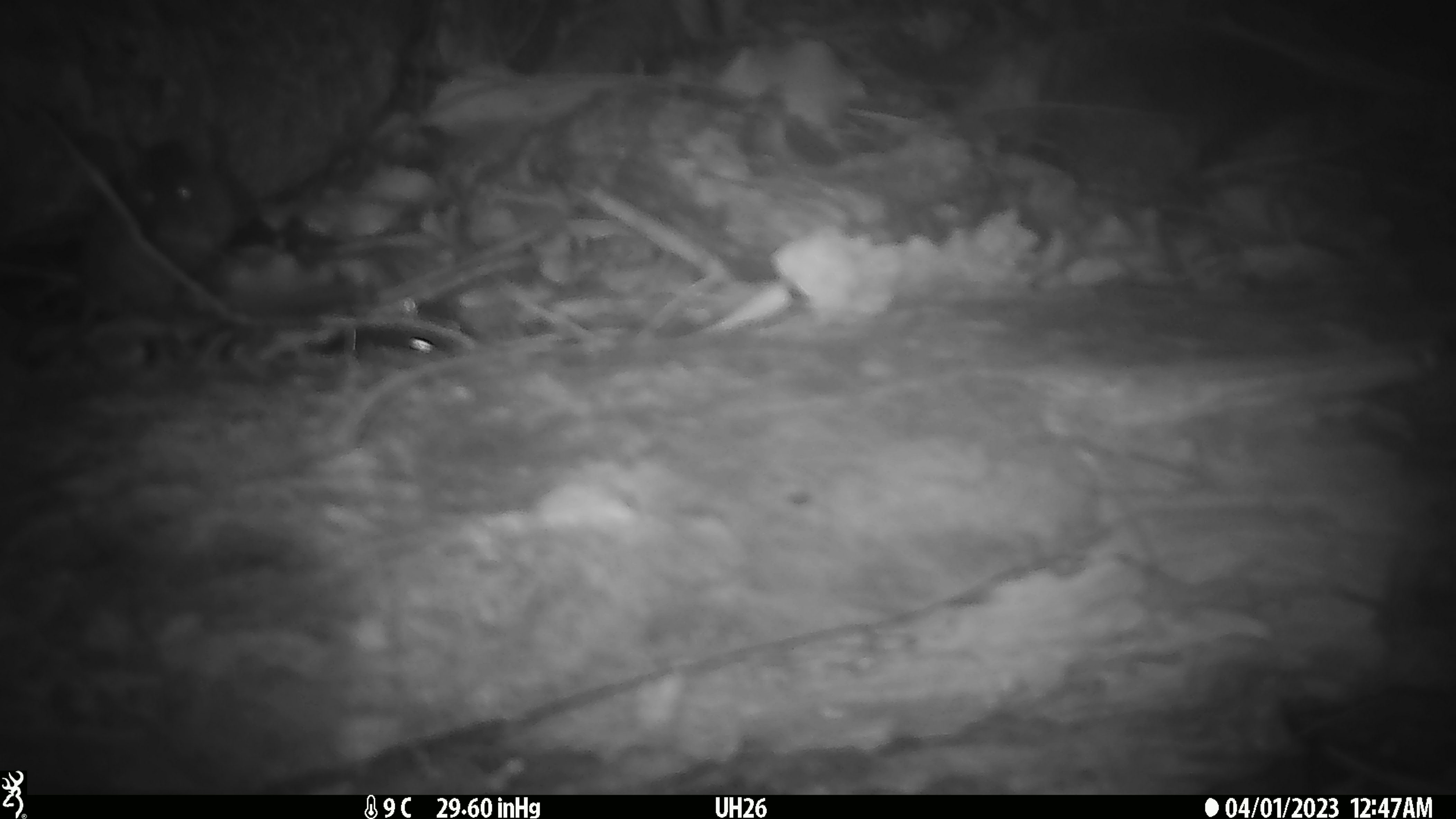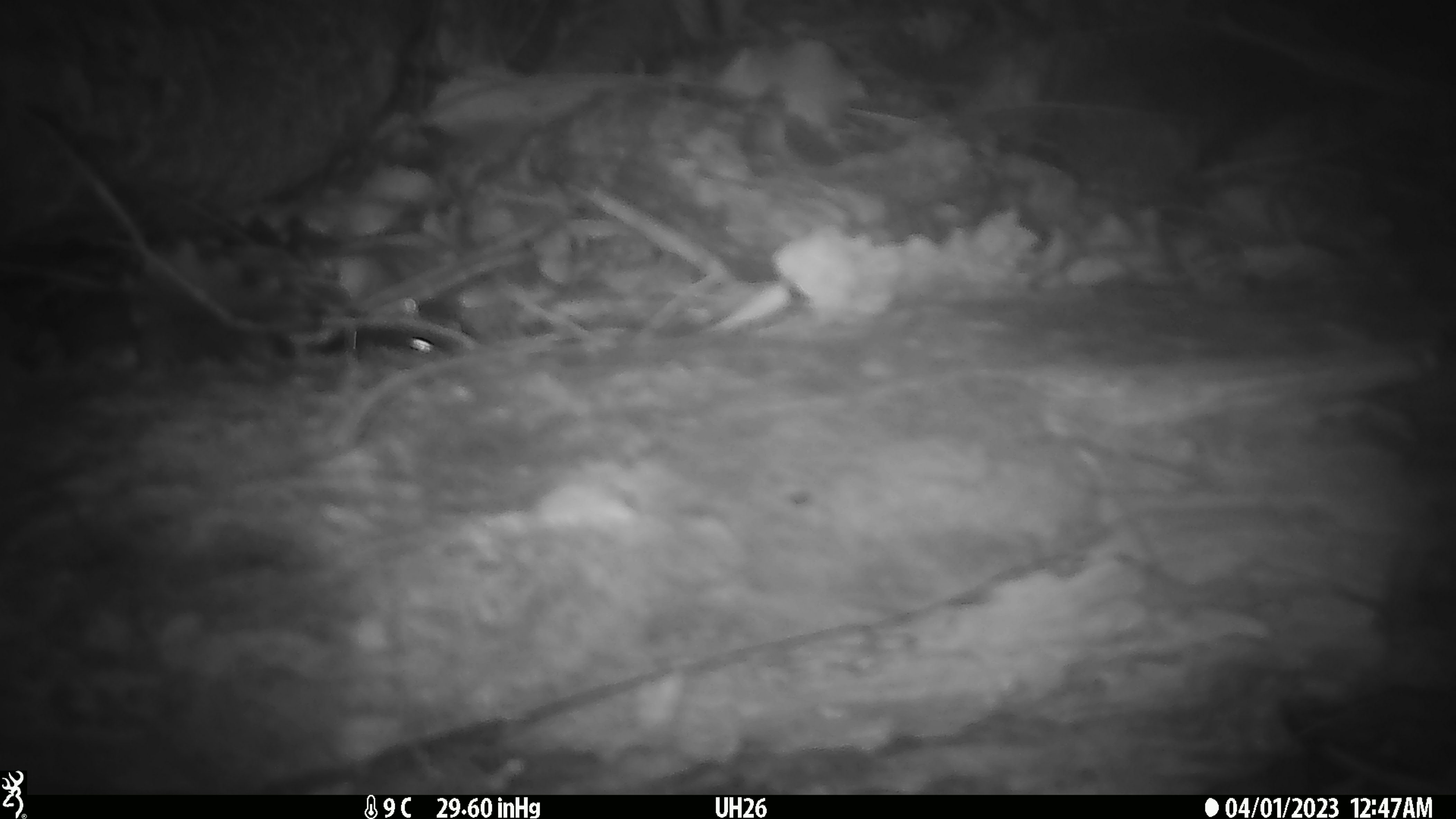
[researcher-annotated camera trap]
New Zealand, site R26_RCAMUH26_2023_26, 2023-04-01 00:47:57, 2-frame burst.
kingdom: Animalia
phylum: Chordata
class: Mammalia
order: Rodentia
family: Muridae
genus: Mus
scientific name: Mus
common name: mouse